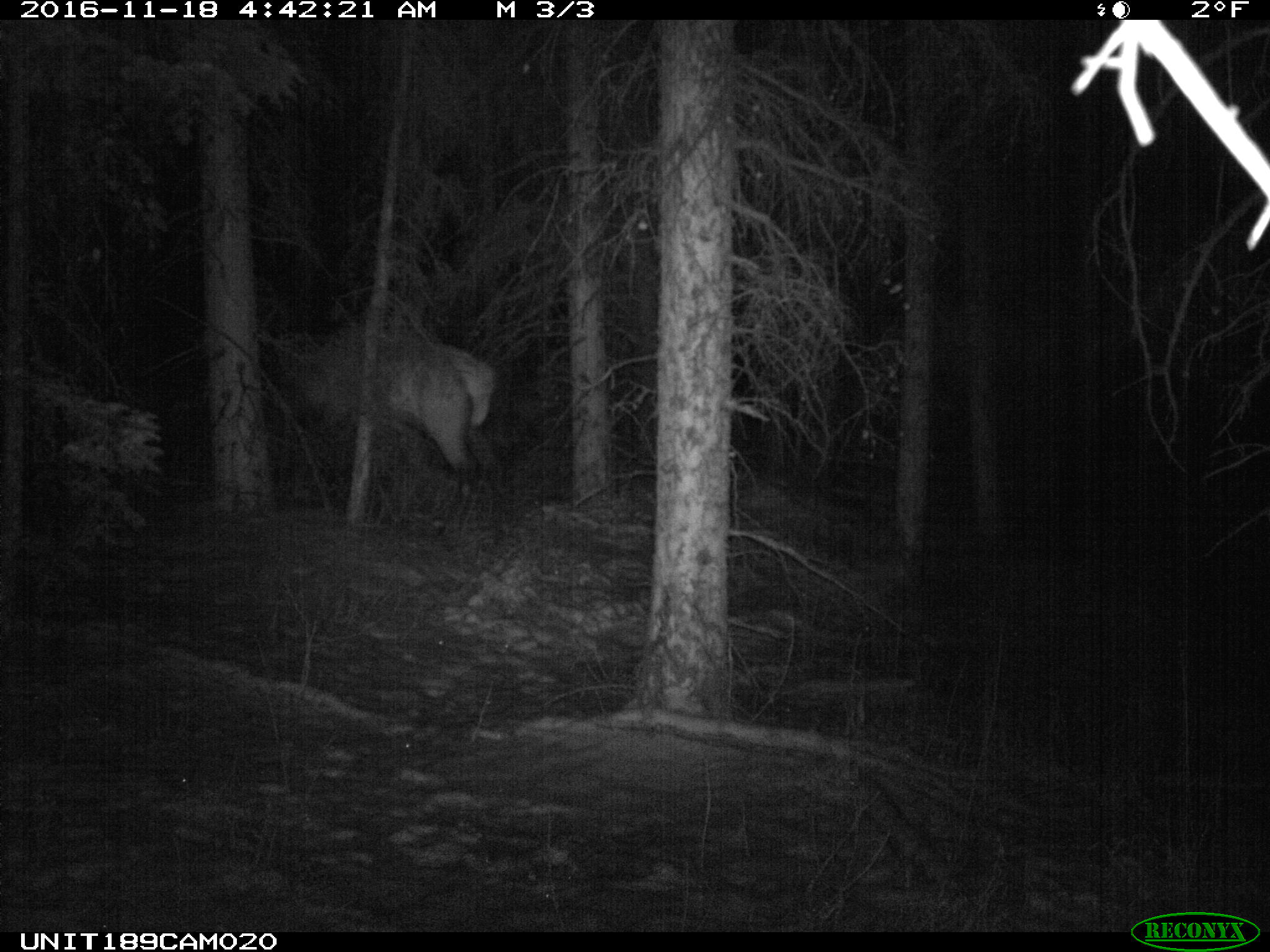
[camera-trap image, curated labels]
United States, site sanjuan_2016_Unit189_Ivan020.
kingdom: Animalia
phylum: Chordata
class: Mammalia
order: Artiodactyla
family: Cervidae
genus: Cervus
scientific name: Cervus elaphus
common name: red deer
Cervus elaphus (red deer).